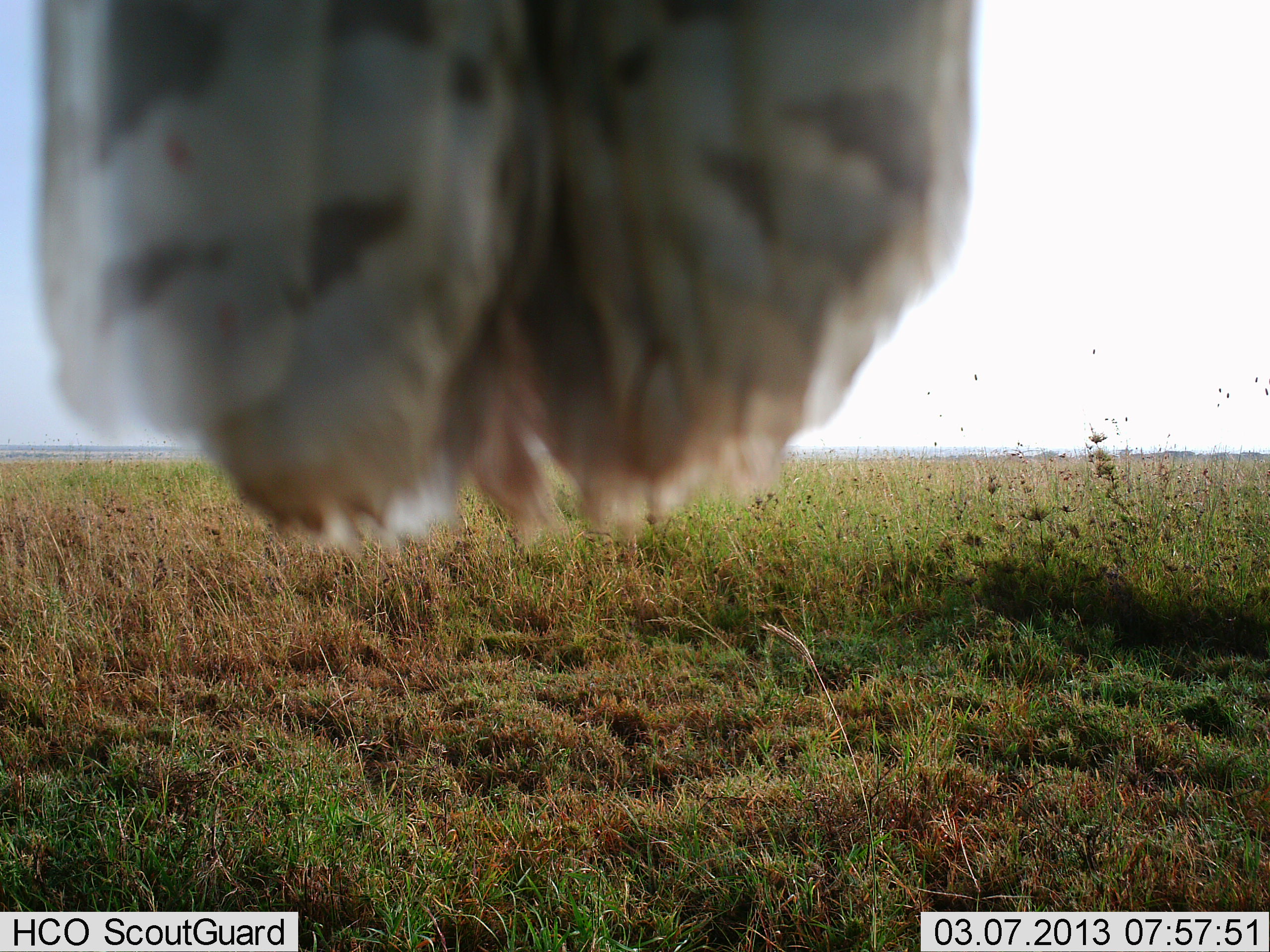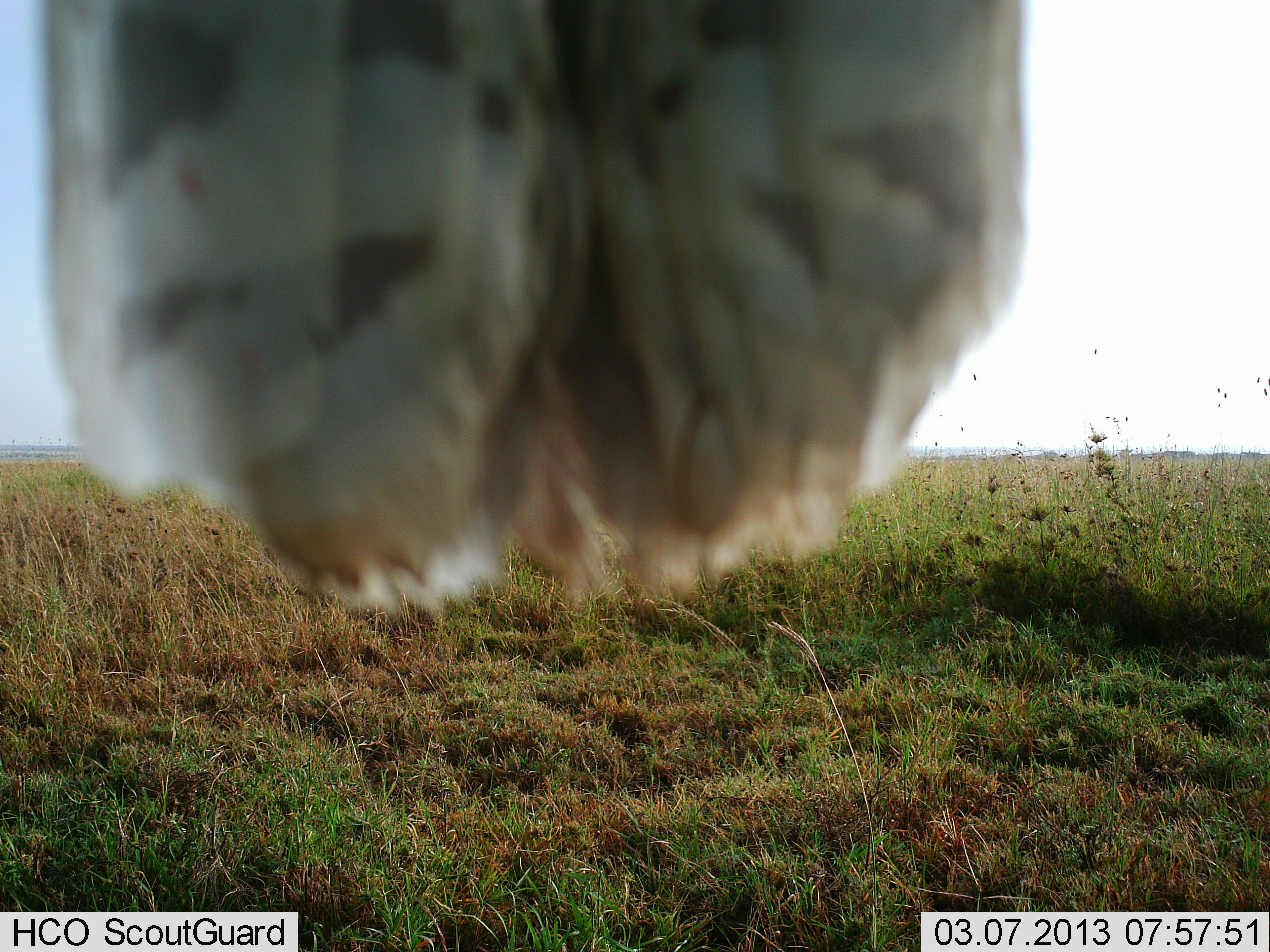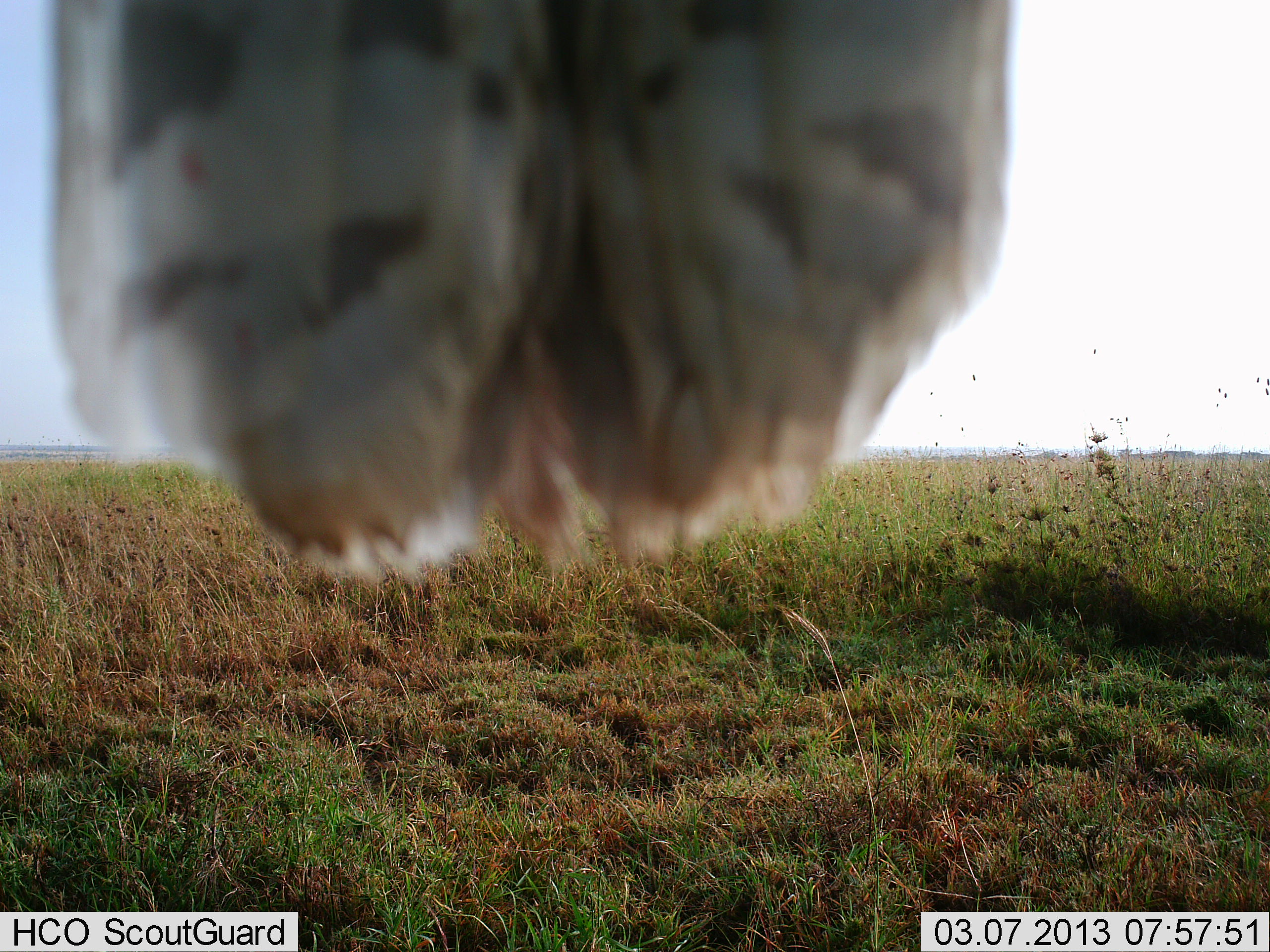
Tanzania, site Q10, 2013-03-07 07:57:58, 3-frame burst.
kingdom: Animalia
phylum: Chordata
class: Aves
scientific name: Aves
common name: bird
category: otherbird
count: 1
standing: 50%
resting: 50%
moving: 0%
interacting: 5%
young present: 0%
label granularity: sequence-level